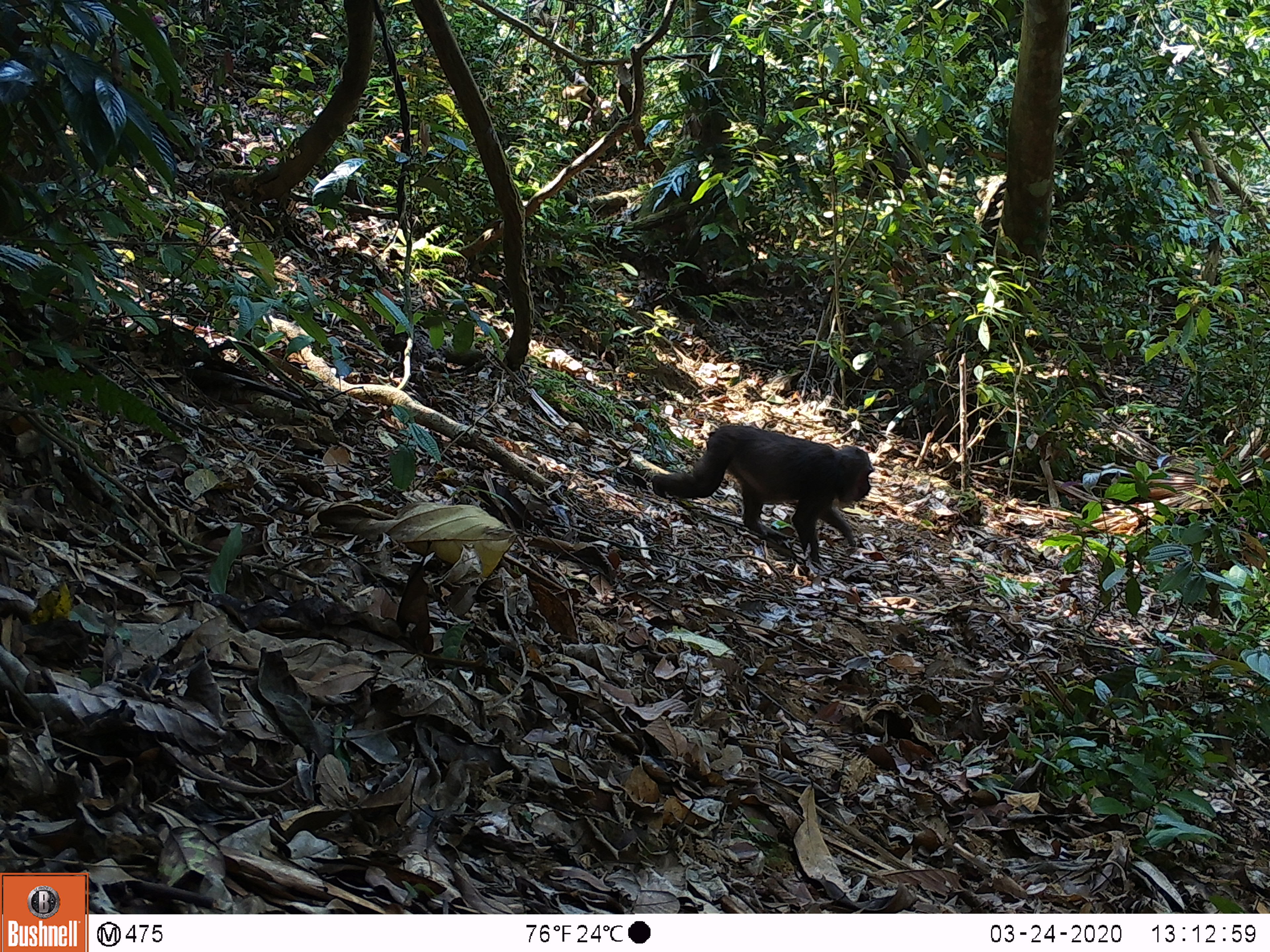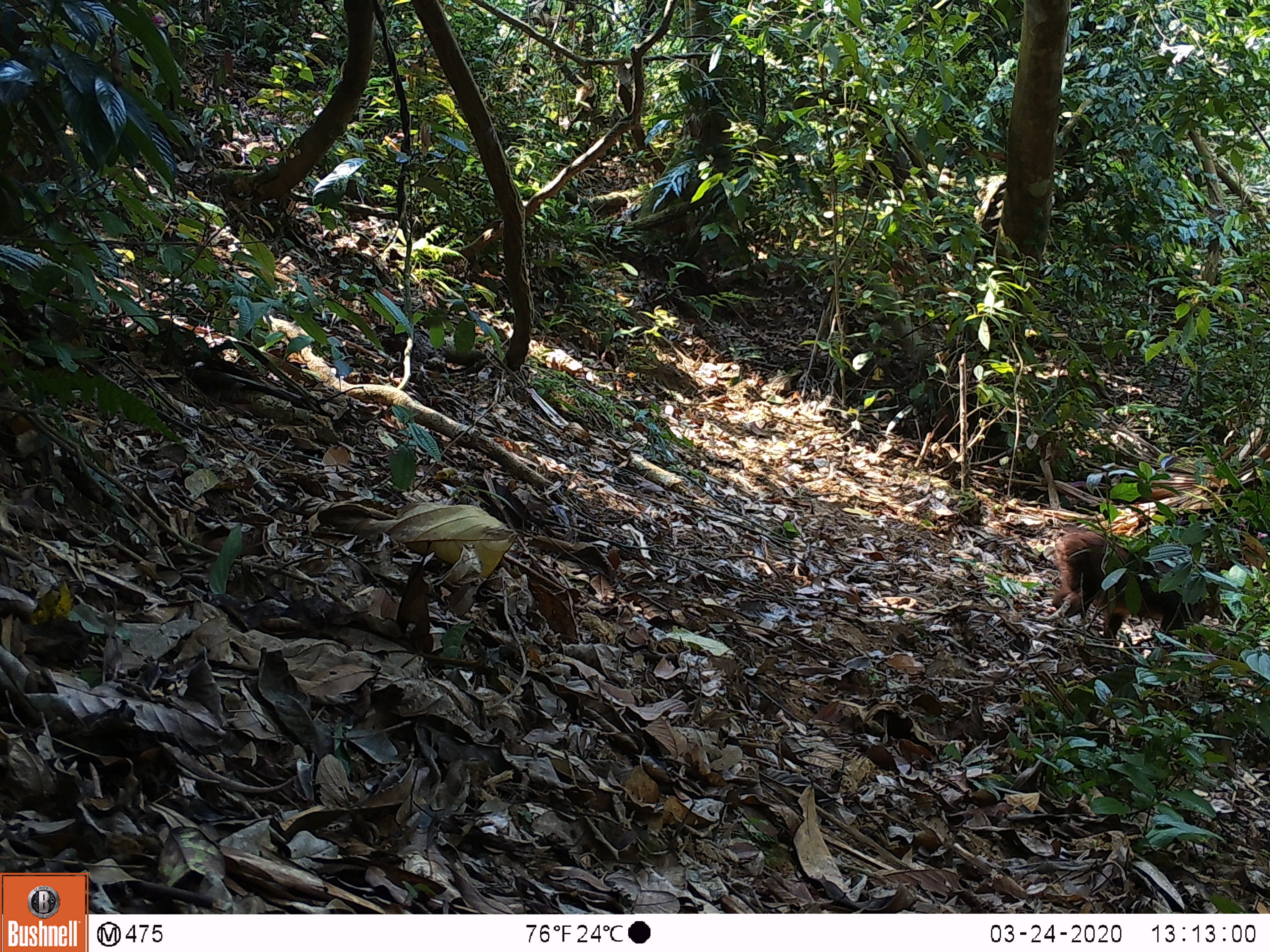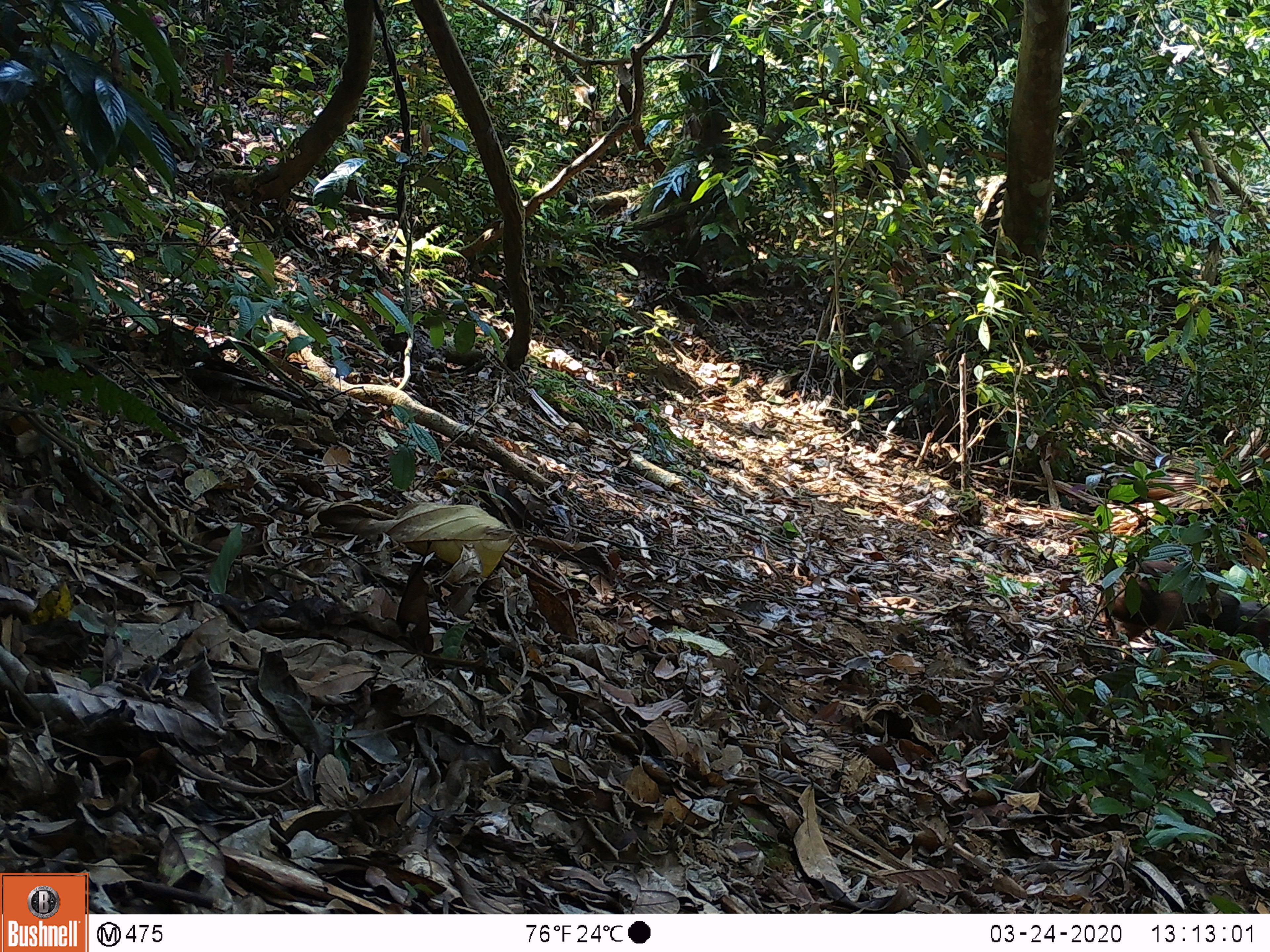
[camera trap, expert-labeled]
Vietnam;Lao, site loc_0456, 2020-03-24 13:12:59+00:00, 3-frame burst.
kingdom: Animalia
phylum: Chordata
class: Mammalia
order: Primates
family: Cercopithecidae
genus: Macaca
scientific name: Macaca arctoides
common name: stump-tailed macaque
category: stump tailed macaque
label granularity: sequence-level